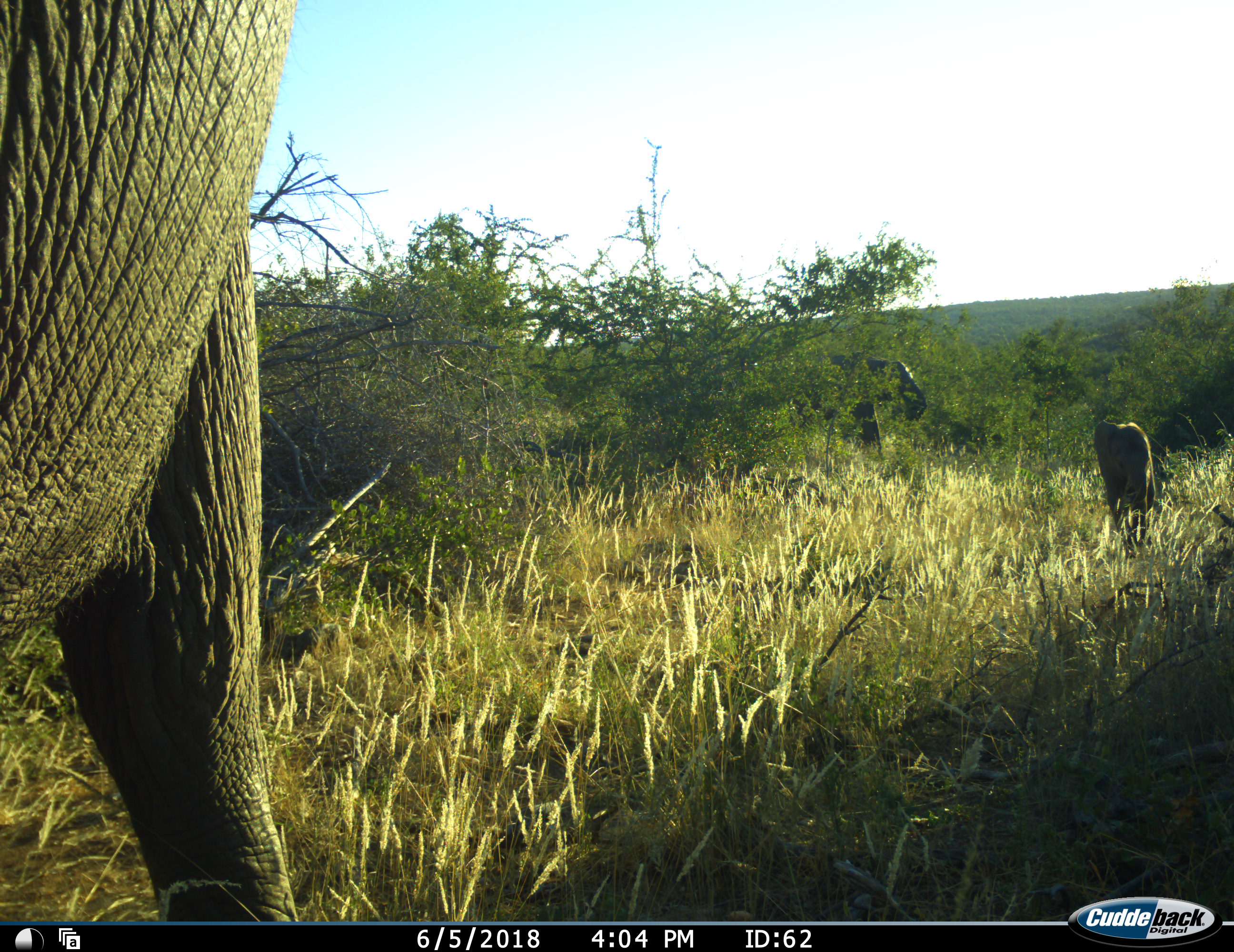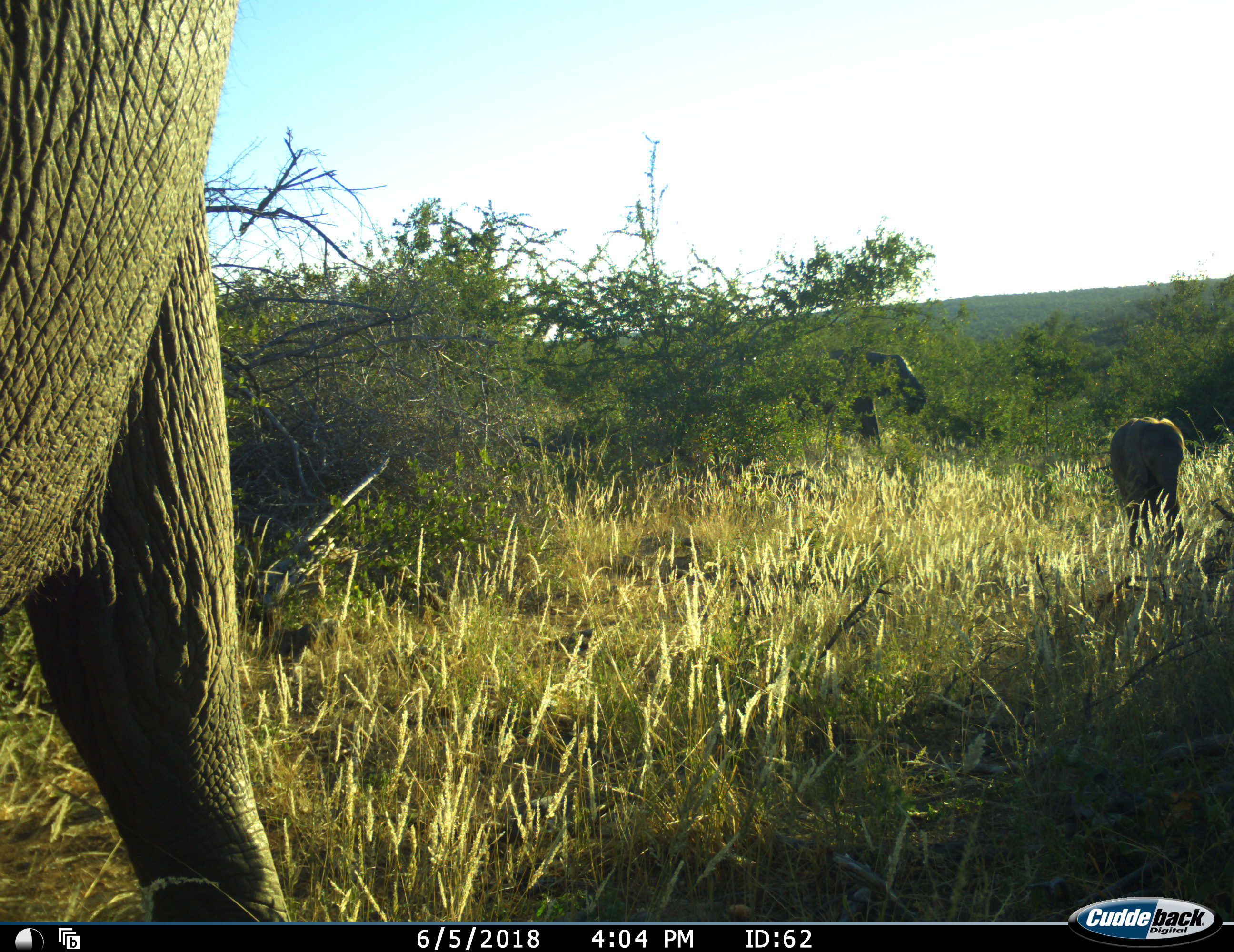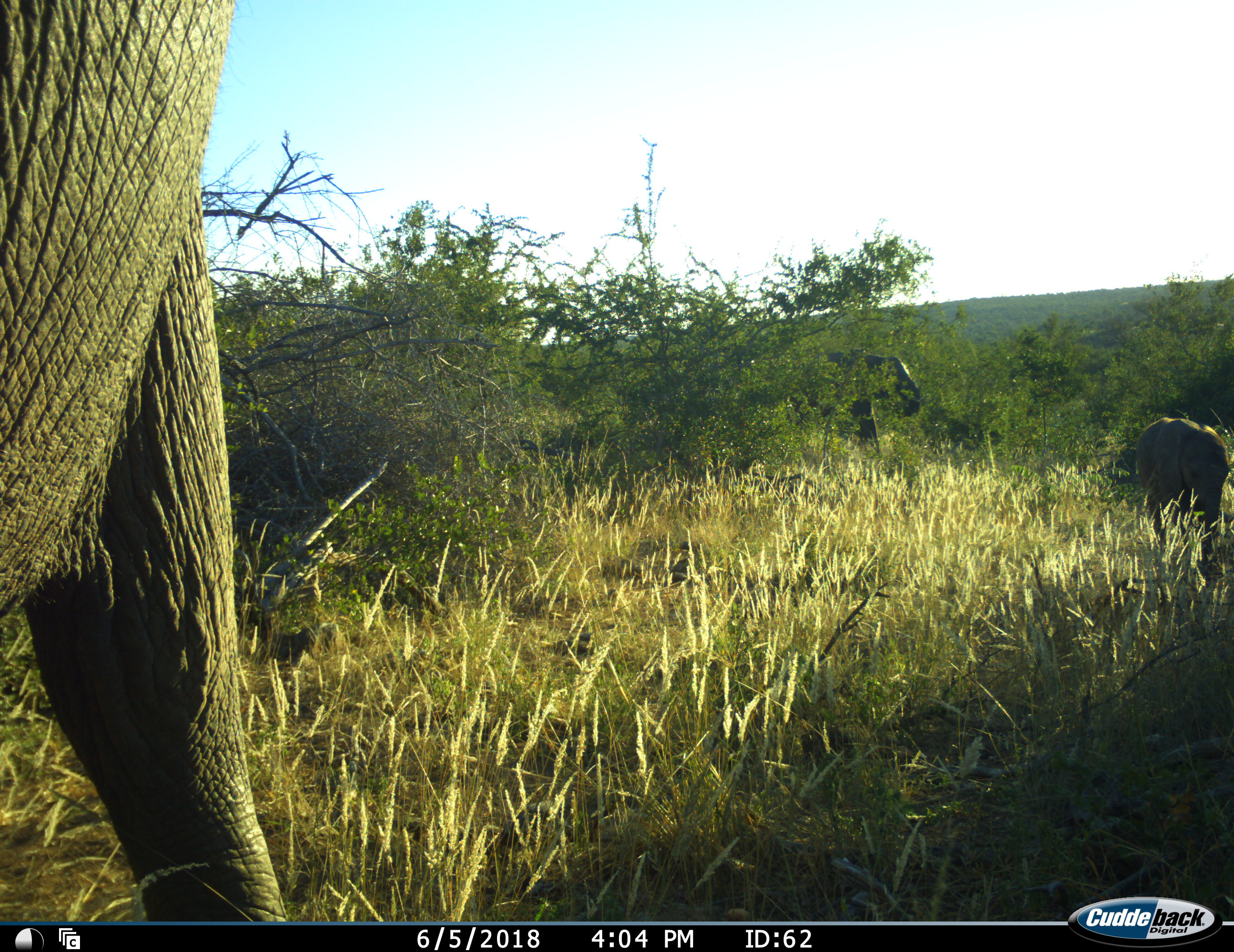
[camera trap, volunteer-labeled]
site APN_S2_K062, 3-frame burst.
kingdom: Animalia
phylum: Chordata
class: Mammalia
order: Proboscidea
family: Elephantidae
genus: Loxodonta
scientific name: Loxodonta africana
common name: african bush elephant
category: elephant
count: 3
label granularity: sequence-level